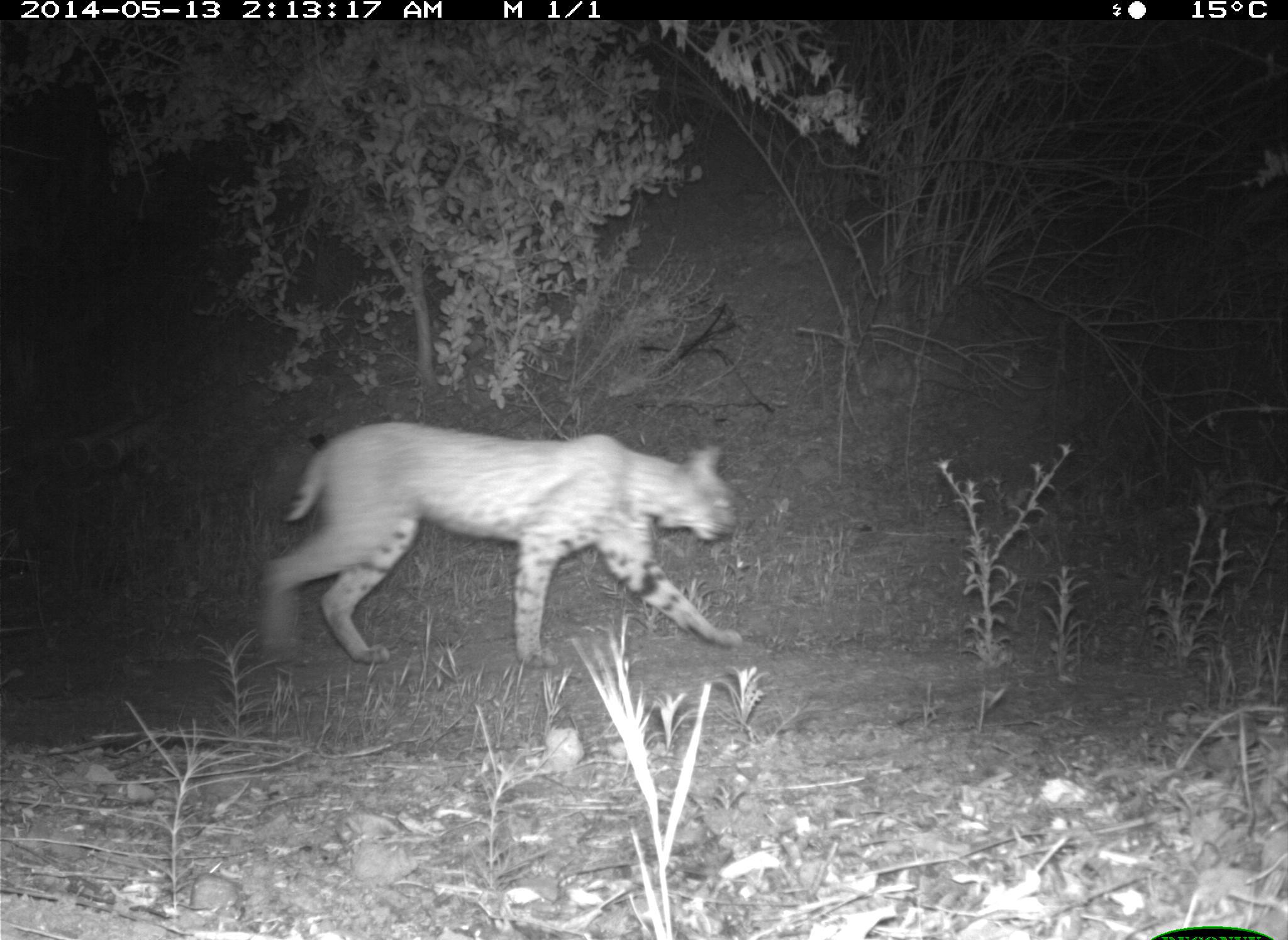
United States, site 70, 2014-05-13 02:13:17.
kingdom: Animalia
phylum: Chordata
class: Mammalia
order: Carnivora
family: Felidae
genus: Lynx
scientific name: Lynx rufus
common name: bobcat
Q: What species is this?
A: Bobcat (Lynx rufus).